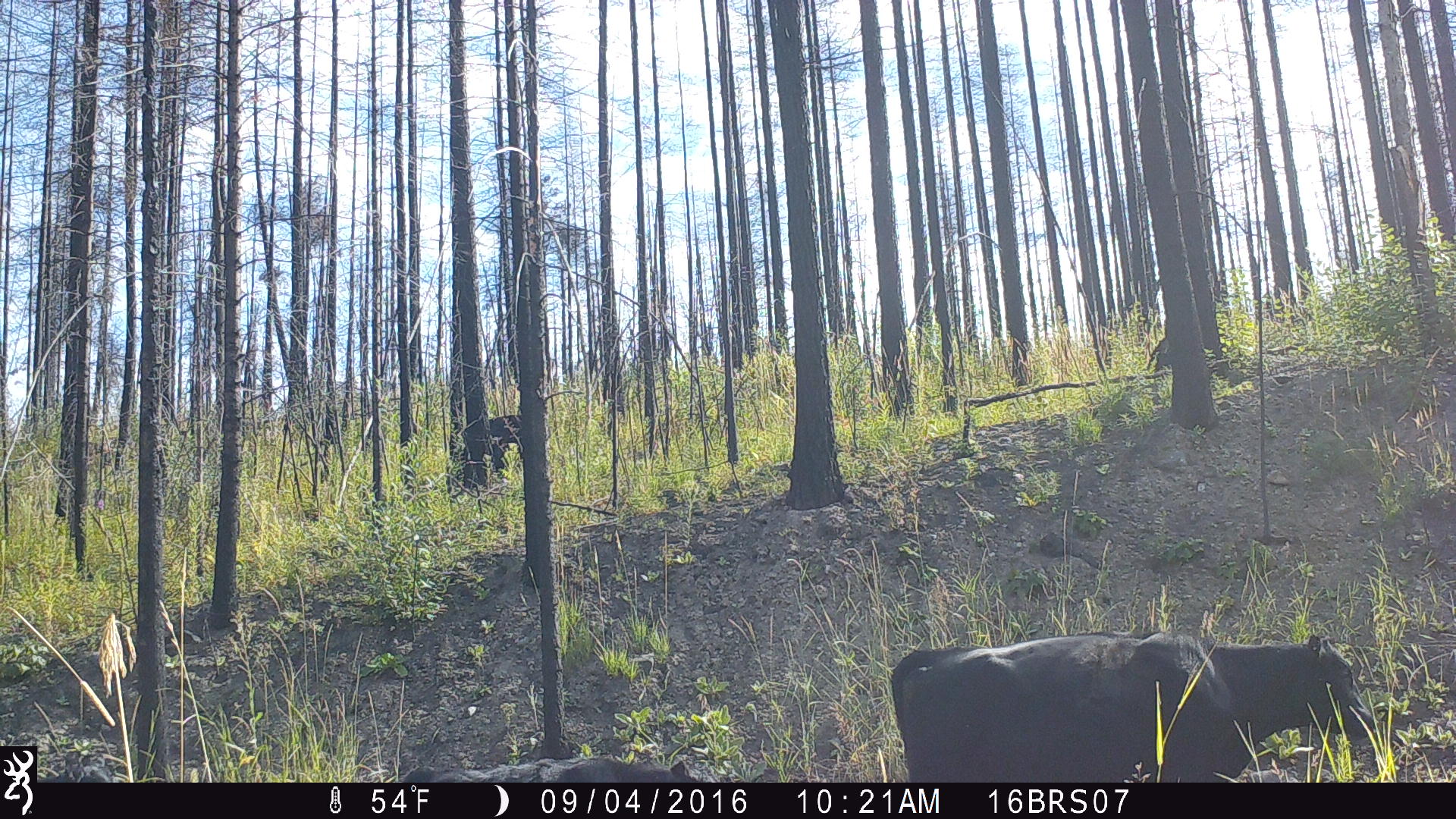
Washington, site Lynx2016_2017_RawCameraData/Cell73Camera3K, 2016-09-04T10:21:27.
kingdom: Animalia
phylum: Chordata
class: Mammalia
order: Artiodactyla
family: Bovidae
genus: Bos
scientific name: Bos taurus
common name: domestic cattle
Domestic cattle (Bos taurus). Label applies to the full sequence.